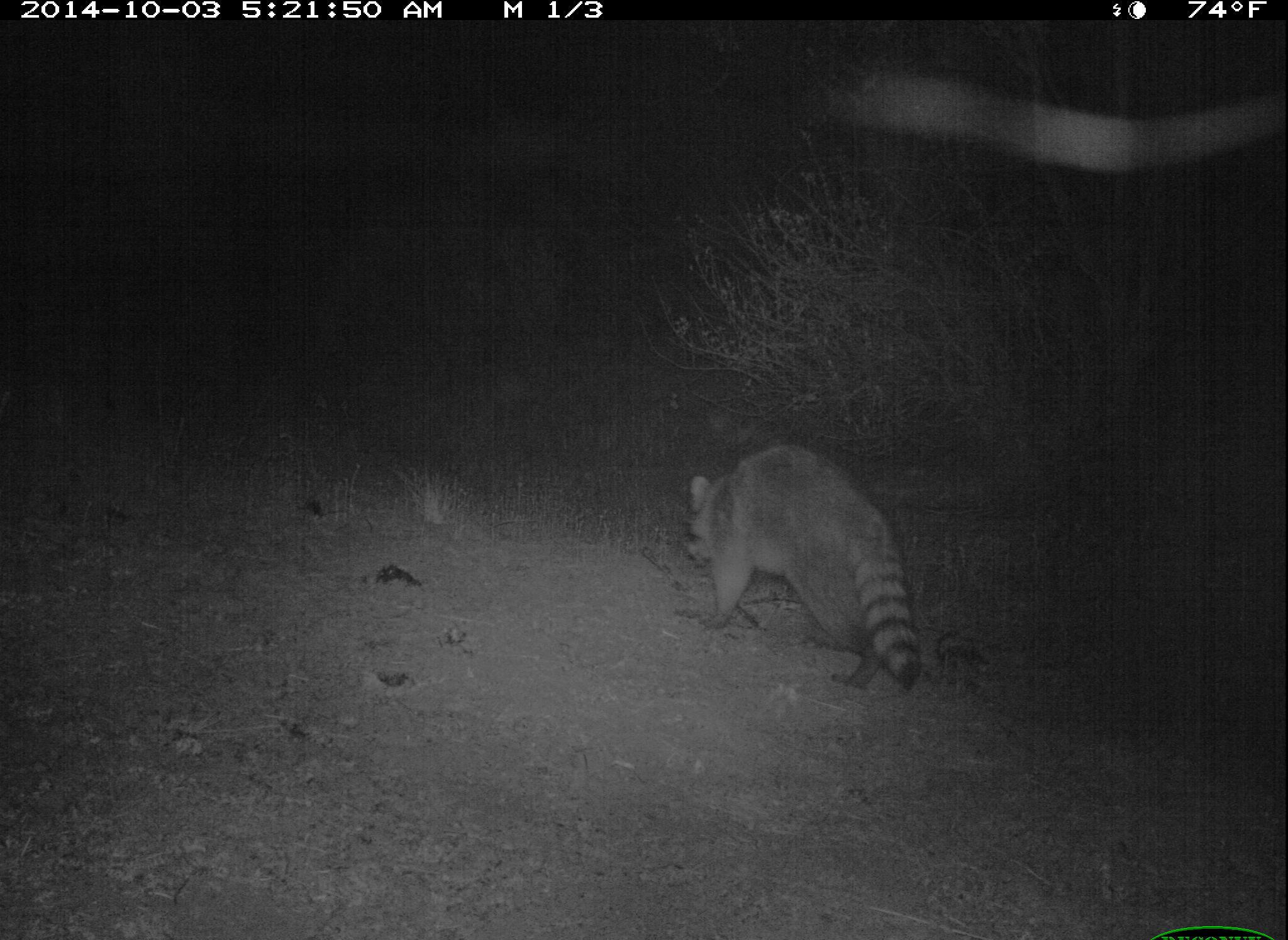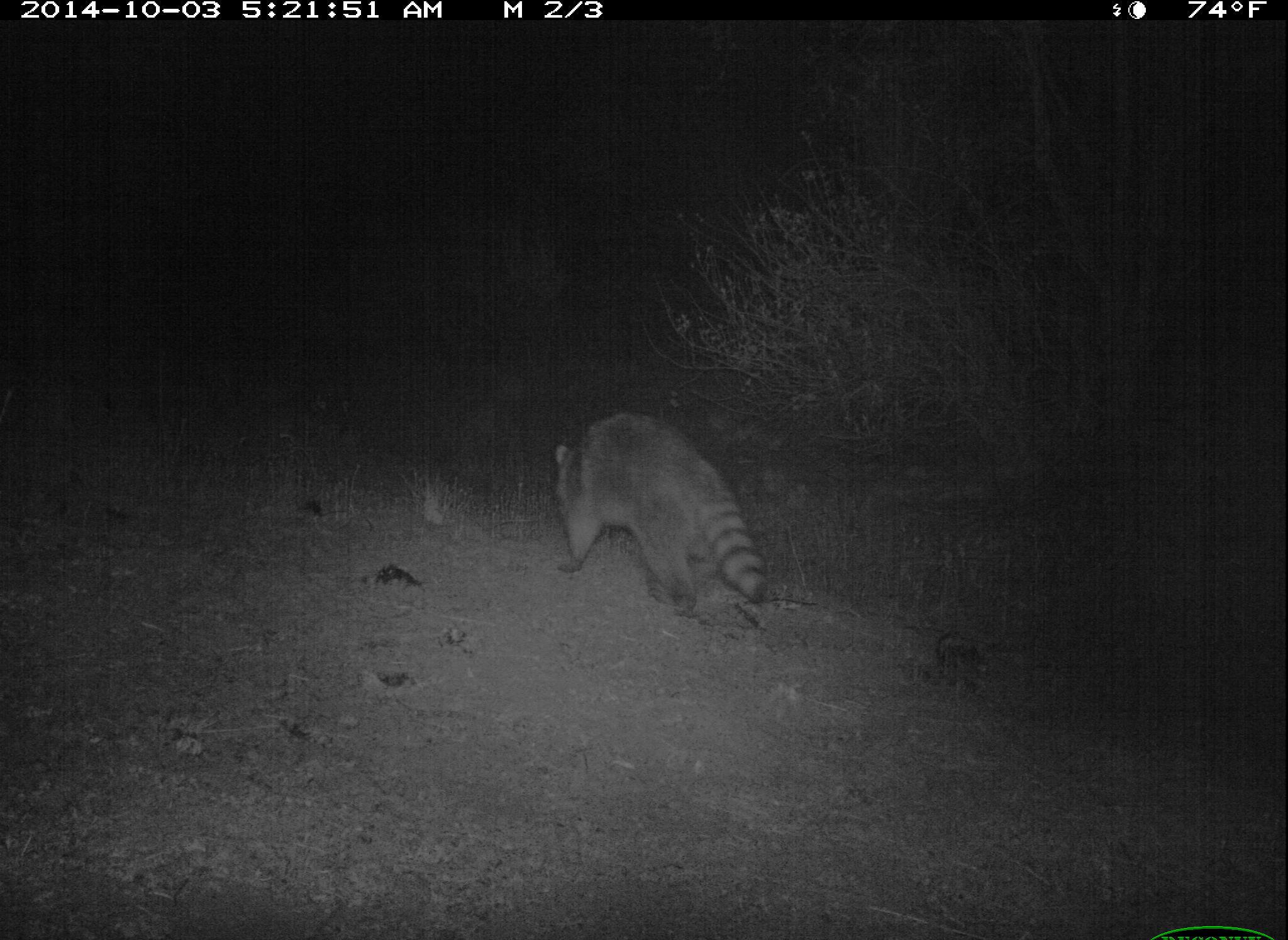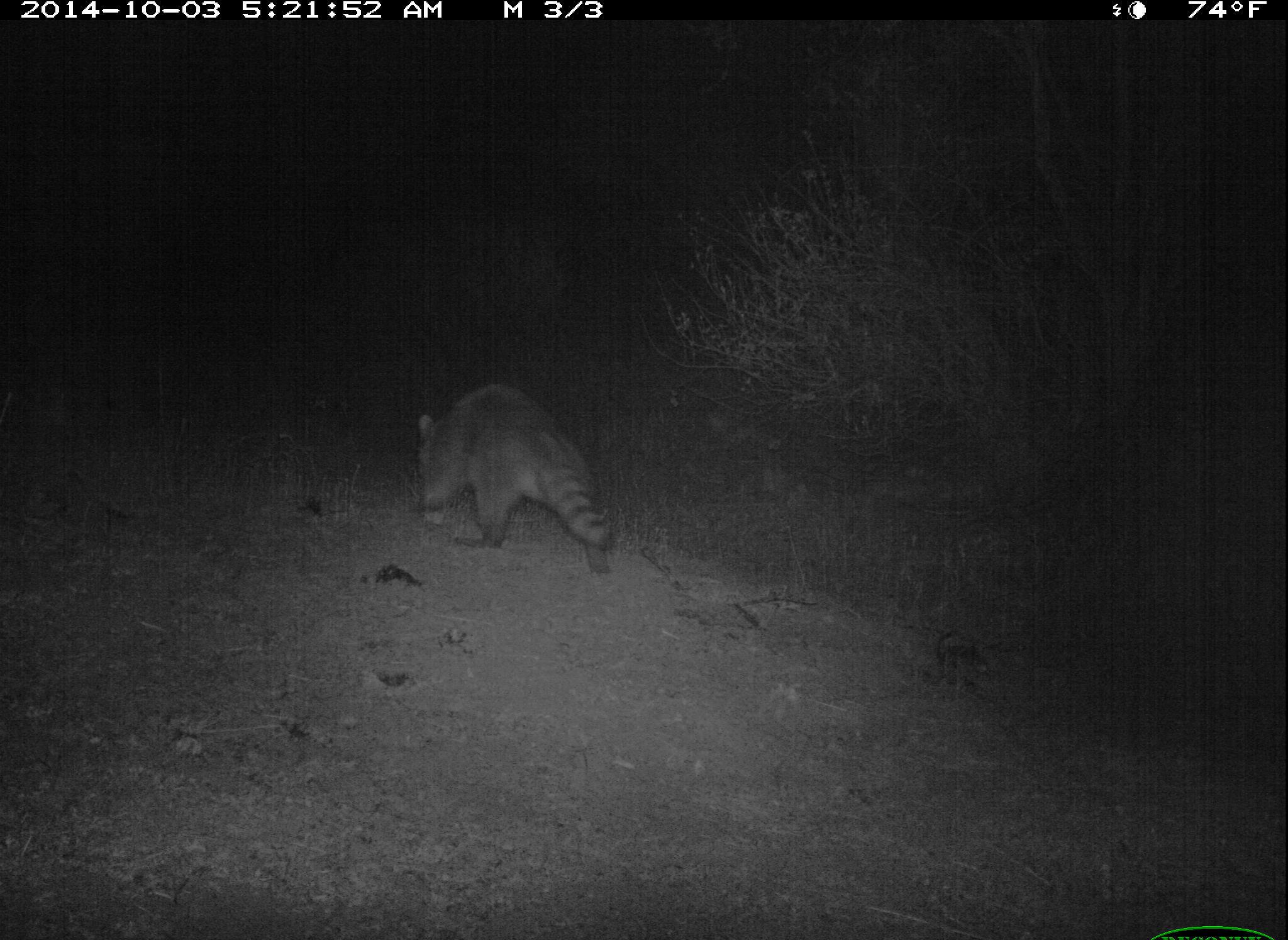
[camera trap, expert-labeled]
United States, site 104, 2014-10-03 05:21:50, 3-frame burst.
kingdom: Animalia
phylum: Chordata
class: Mammalia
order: Carnivora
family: Procyonidae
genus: Procyon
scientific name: Procyon lotor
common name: raccoon